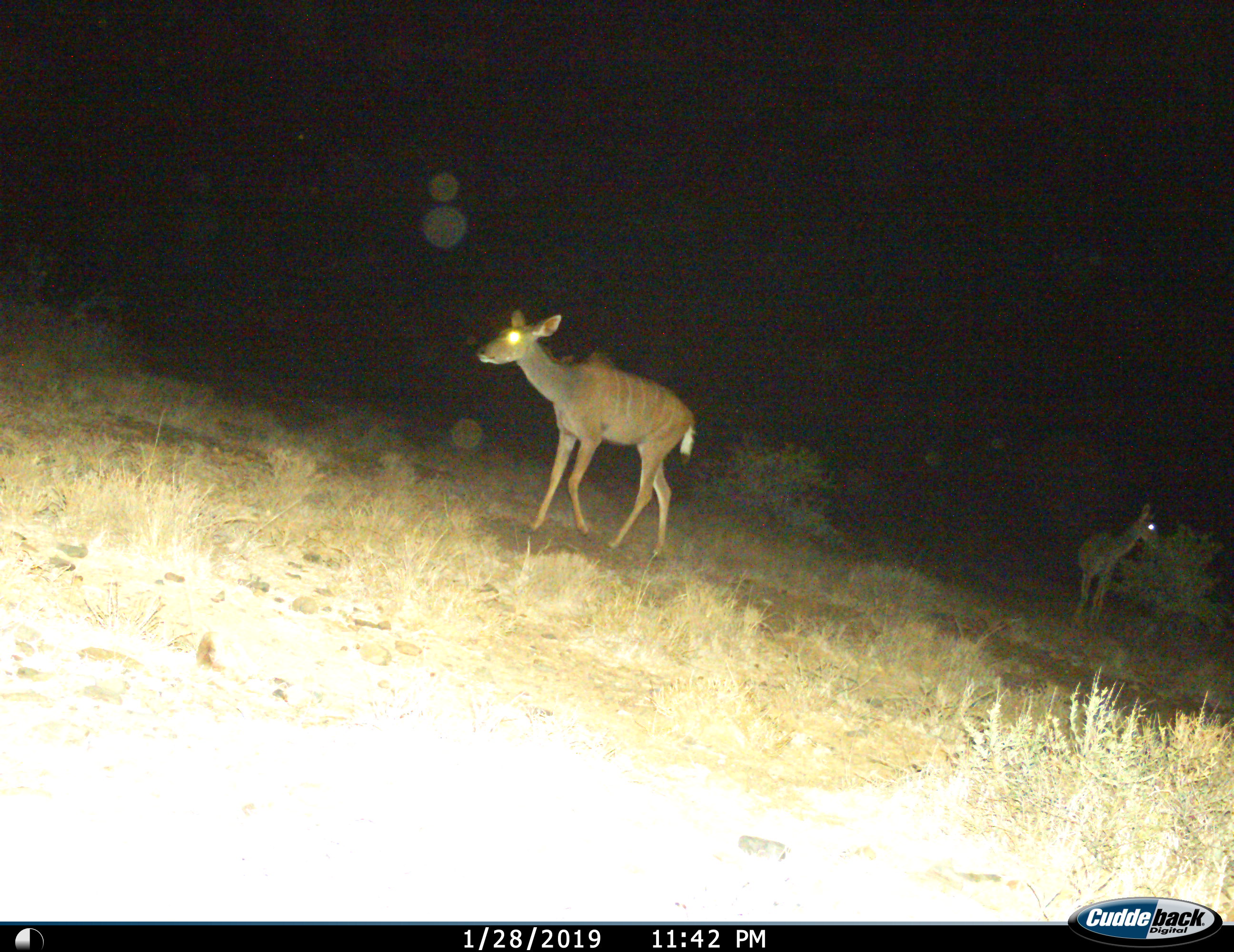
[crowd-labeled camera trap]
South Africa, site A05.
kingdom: Animalia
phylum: Chordata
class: Mammalia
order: Artiodactyla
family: Bovidae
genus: Tragelaphus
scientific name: Tragelaphus strepsiceros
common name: greater kudu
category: kudu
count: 2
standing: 30%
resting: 0%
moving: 100%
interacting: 0%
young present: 0%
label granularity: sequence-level